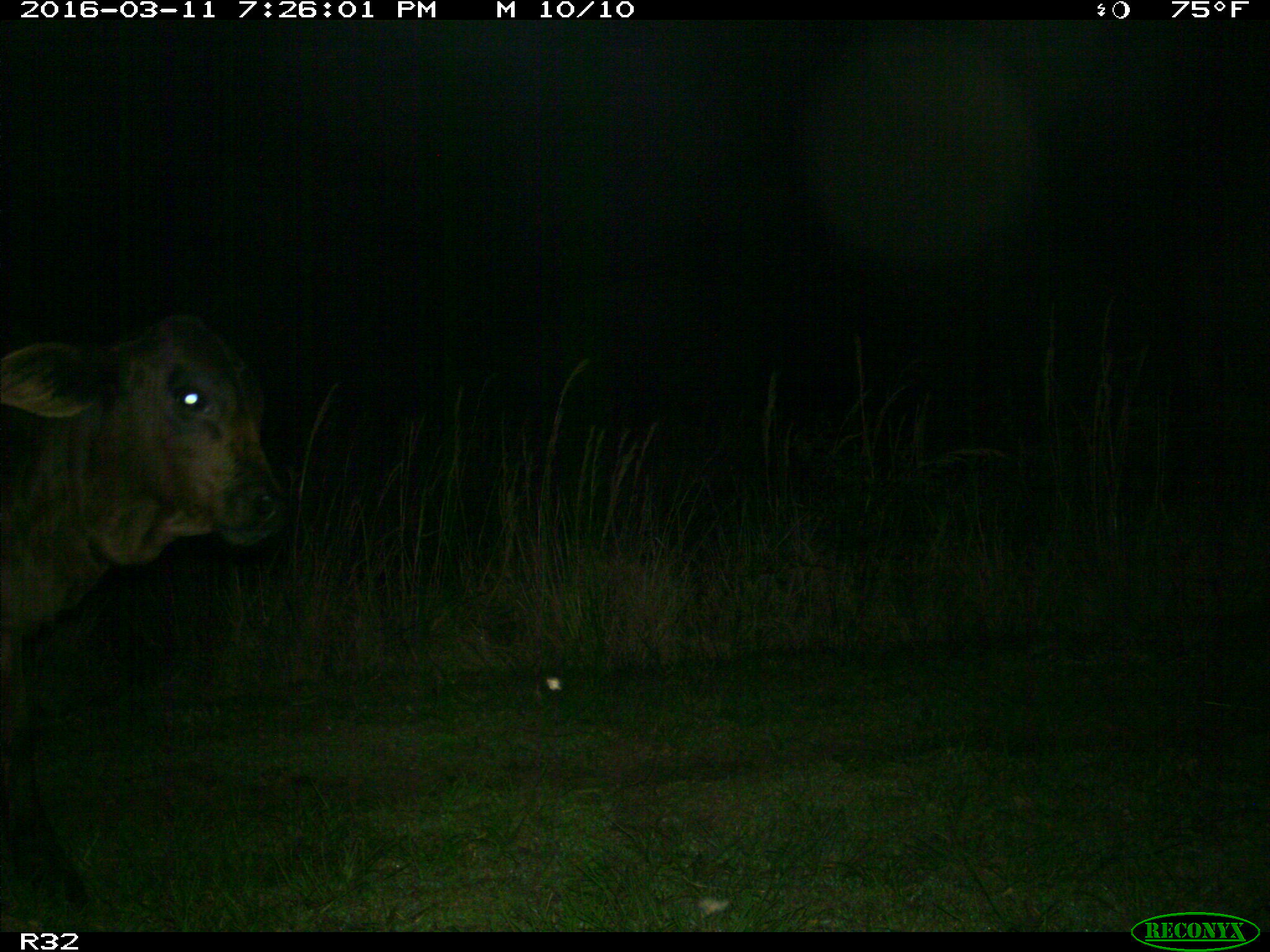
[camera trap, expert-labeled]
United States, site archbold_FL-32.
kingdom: Animalia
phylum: Chordata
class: Mammalia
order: Artiodactyla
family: Bovidae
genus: Bos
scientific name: Bos taurus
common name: domestic cow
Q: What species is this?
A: Bos taurus (domestic cow).